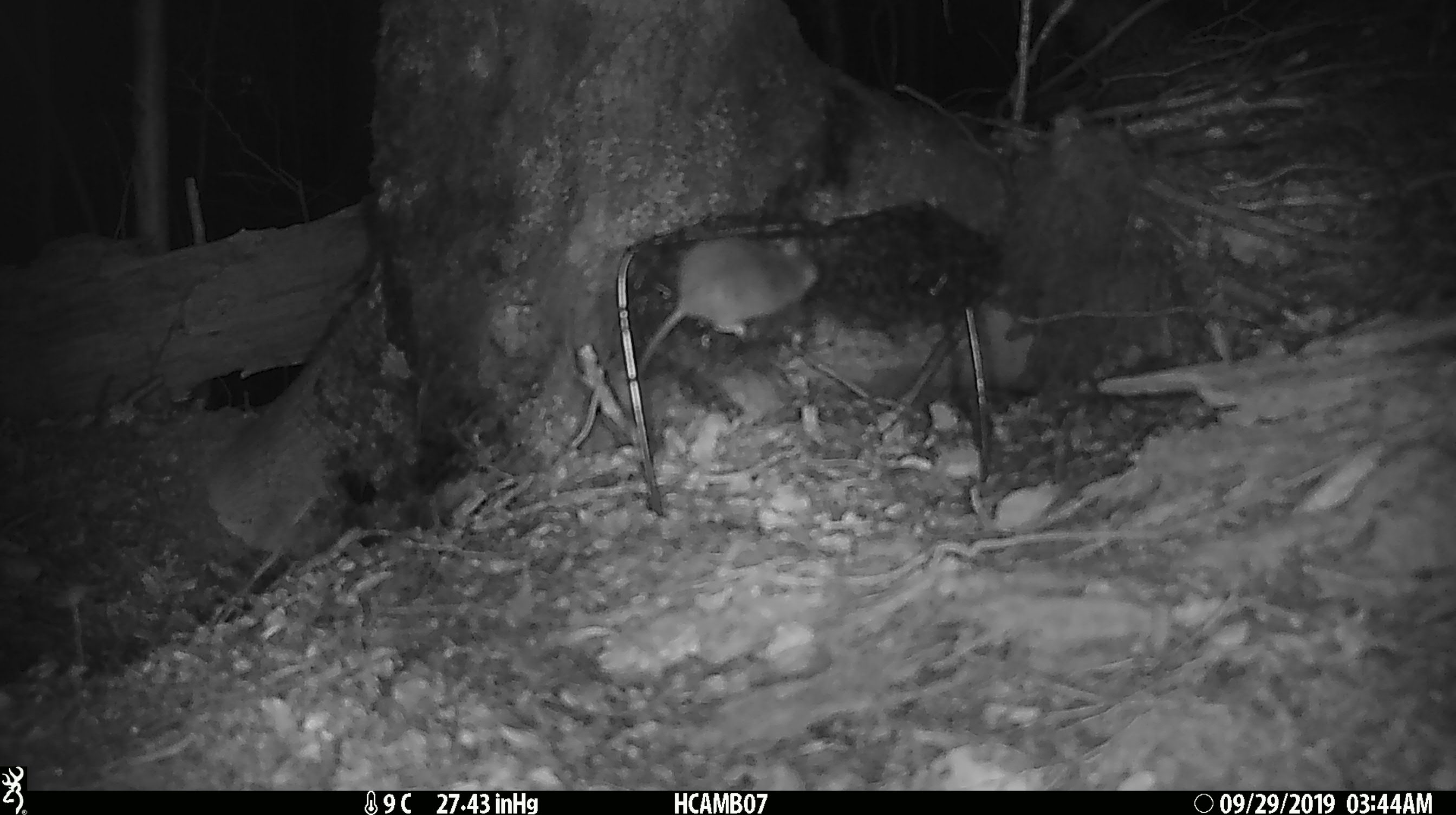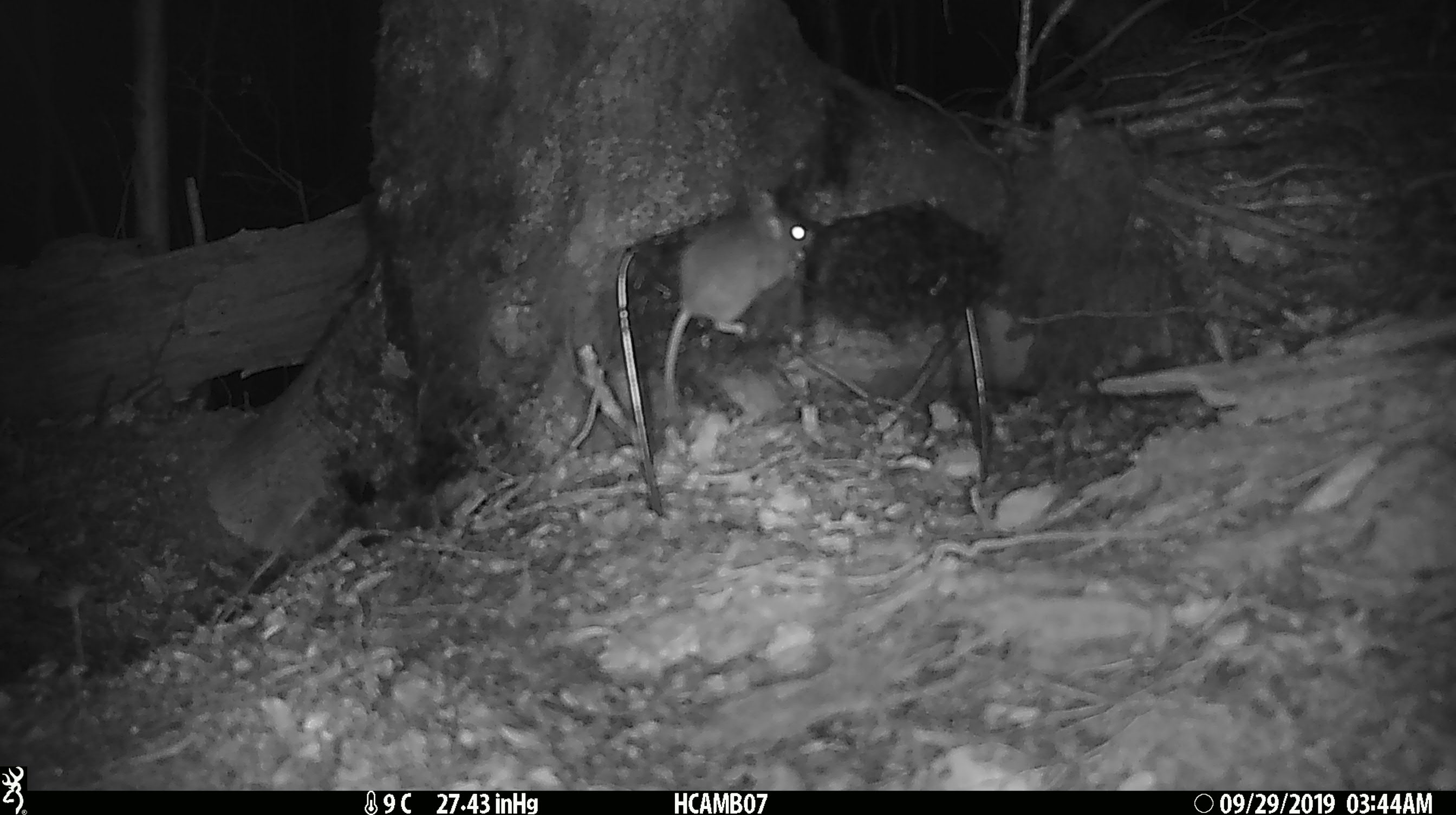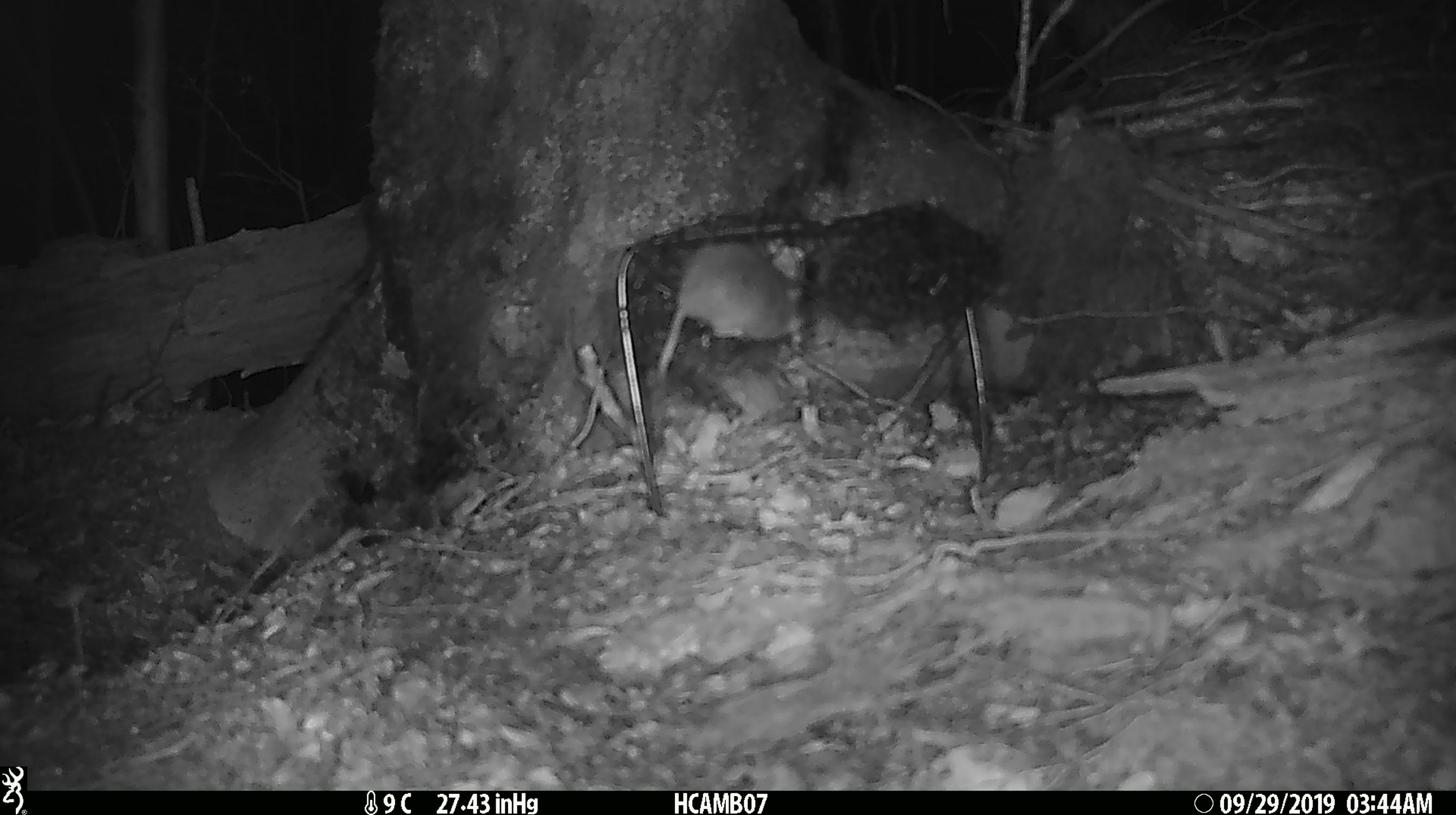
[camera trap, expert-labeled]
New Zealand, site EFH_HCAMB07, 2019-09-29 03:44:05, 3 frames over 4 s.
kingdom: Animalia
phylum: Chordata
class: Mammalia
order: Rodentia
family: Muridae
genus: Mus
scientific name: Mus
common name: mouse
Mouse (Mus).